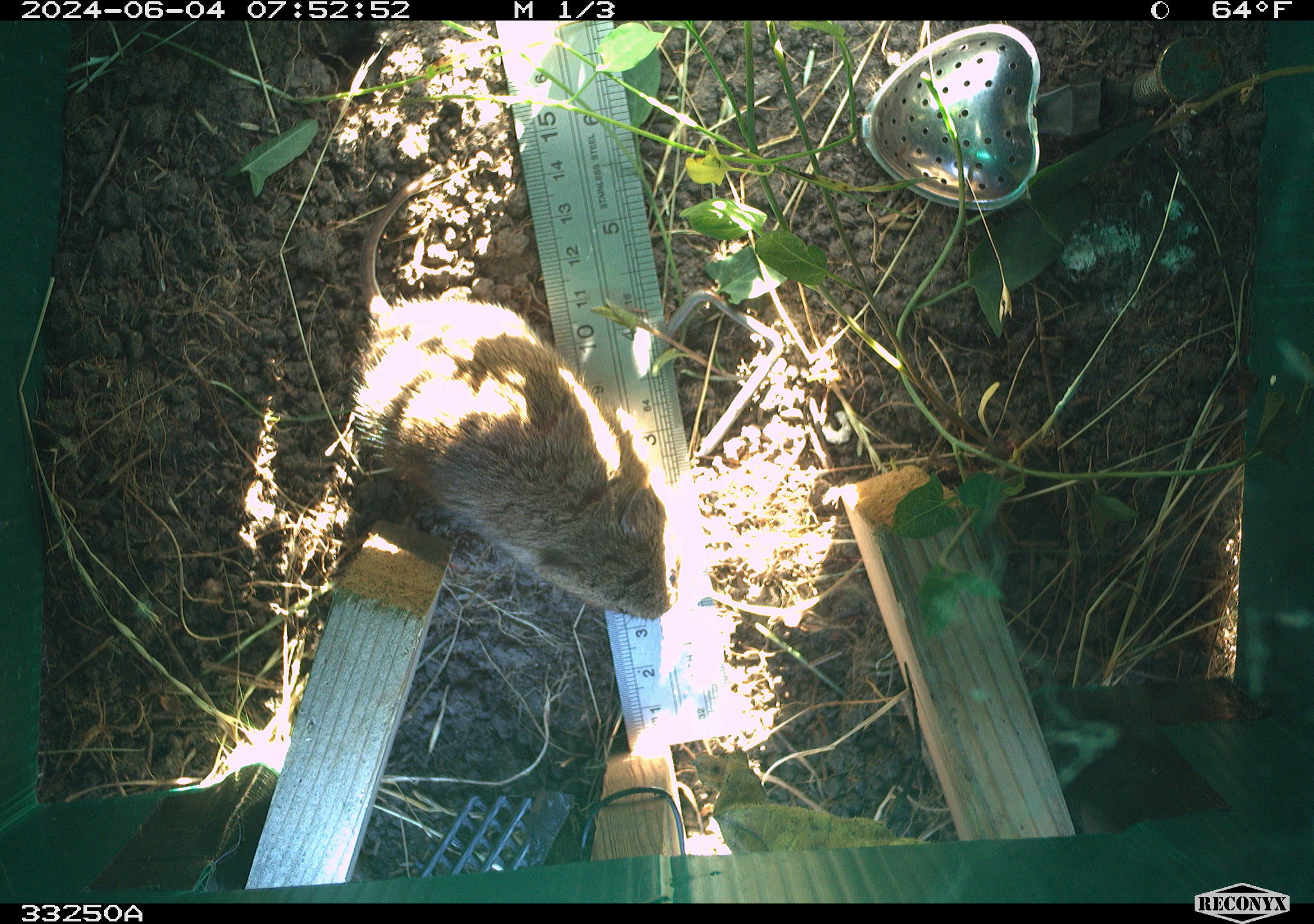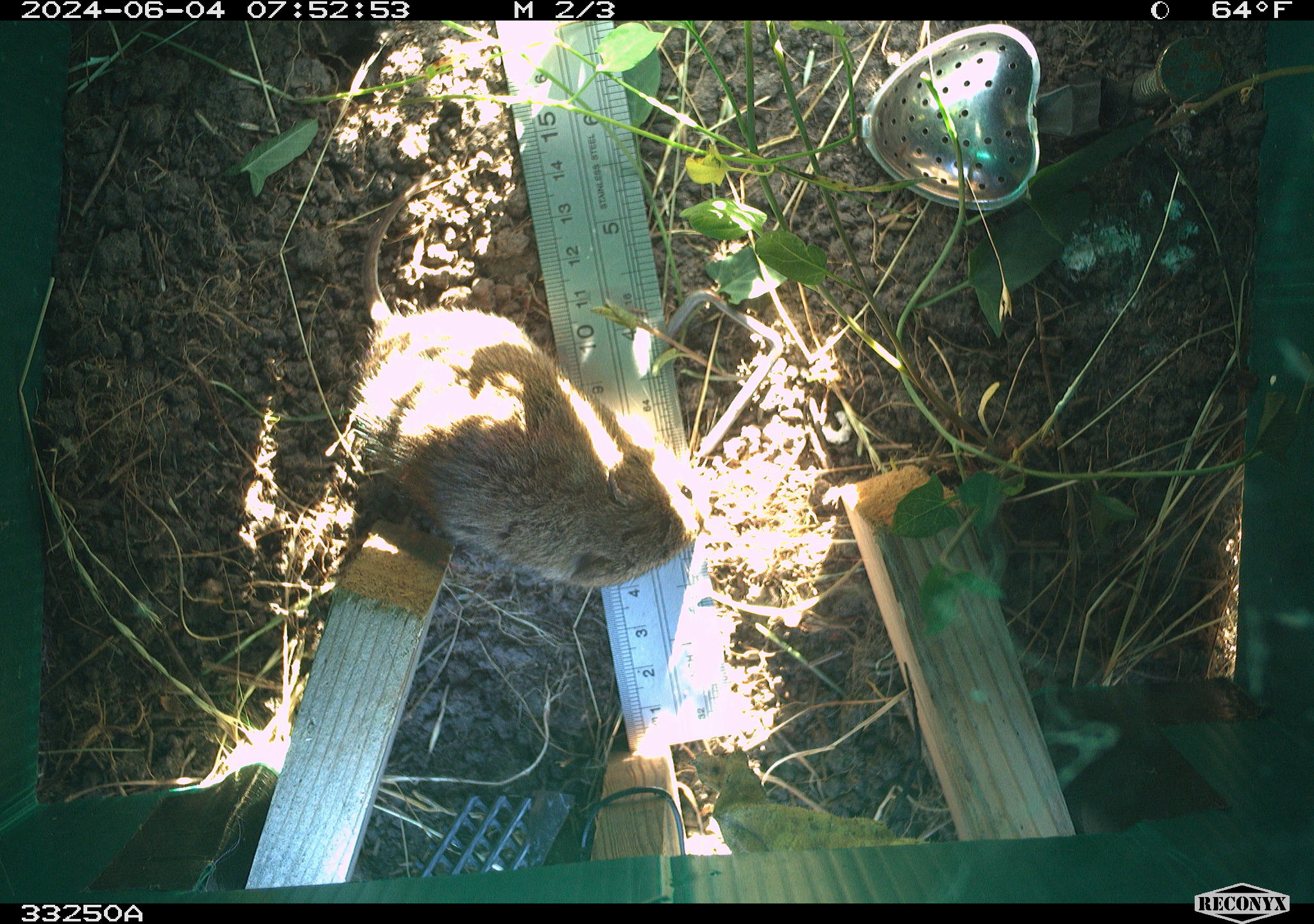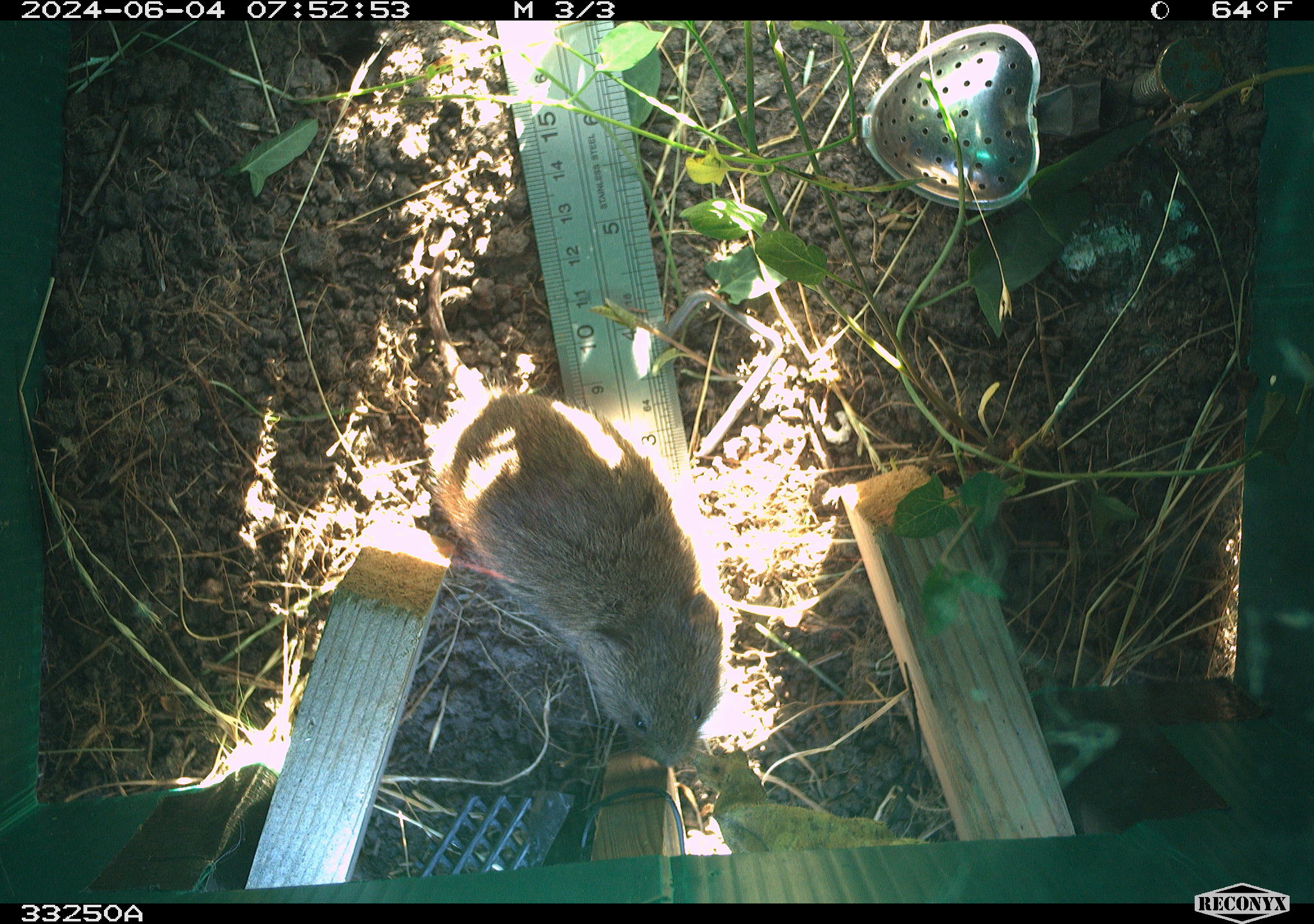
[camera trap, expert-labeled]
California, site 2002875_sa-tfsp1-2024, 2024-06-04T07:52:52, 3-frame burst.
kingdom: Animalia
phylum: Chordata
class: Mammalia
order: Rodentia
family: Cricetidae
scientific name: Arvicolinae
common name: voles, lemmings, and muskrats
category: arvicolinae subfamily